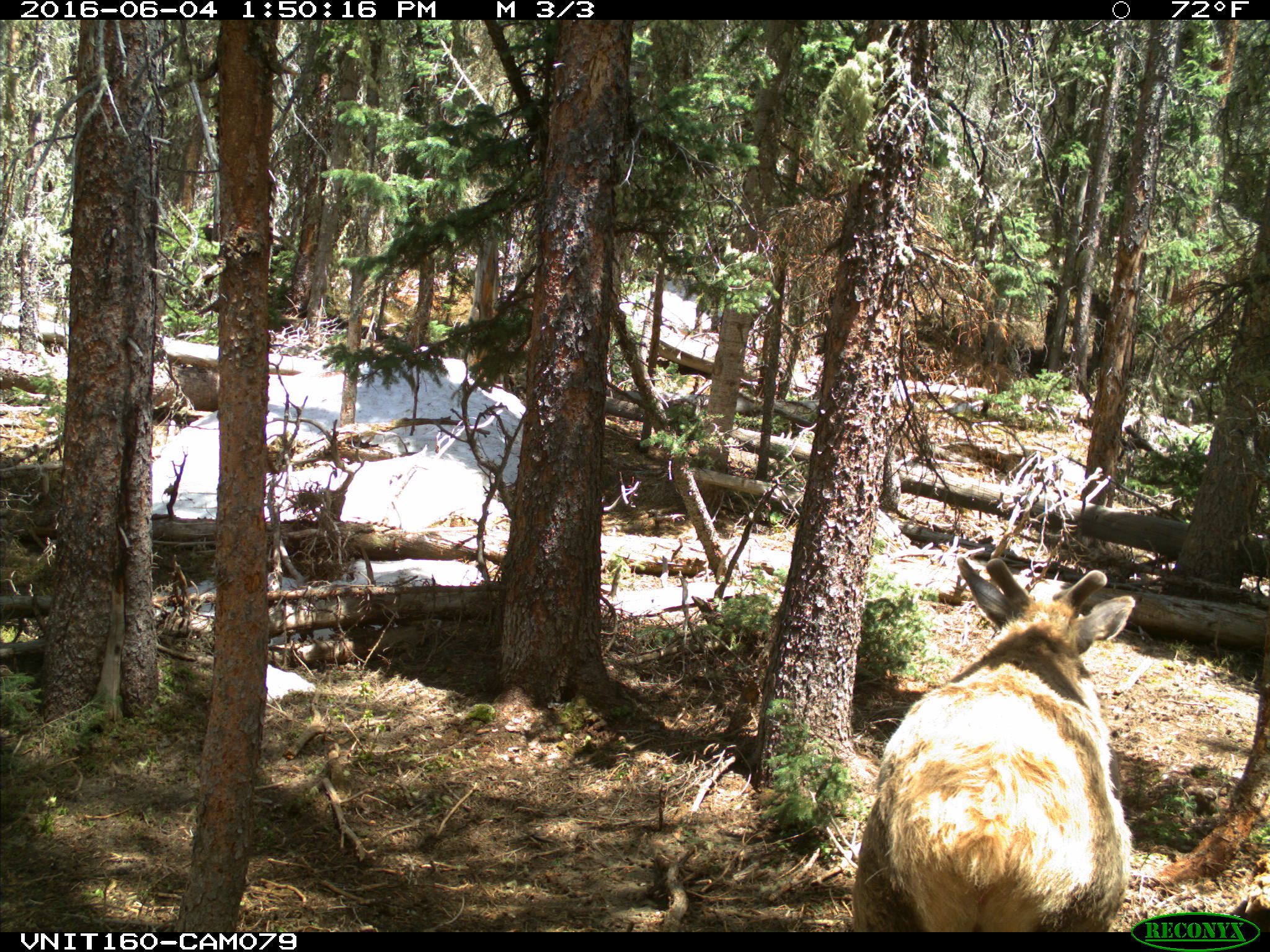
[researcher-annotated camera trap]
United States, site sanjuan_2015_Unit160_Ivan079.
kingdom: Animalia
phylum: Chordata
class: Mammalia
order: Artiodactyla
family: Cervidae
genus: Cervus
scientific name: Cervus elaphus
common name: red deer